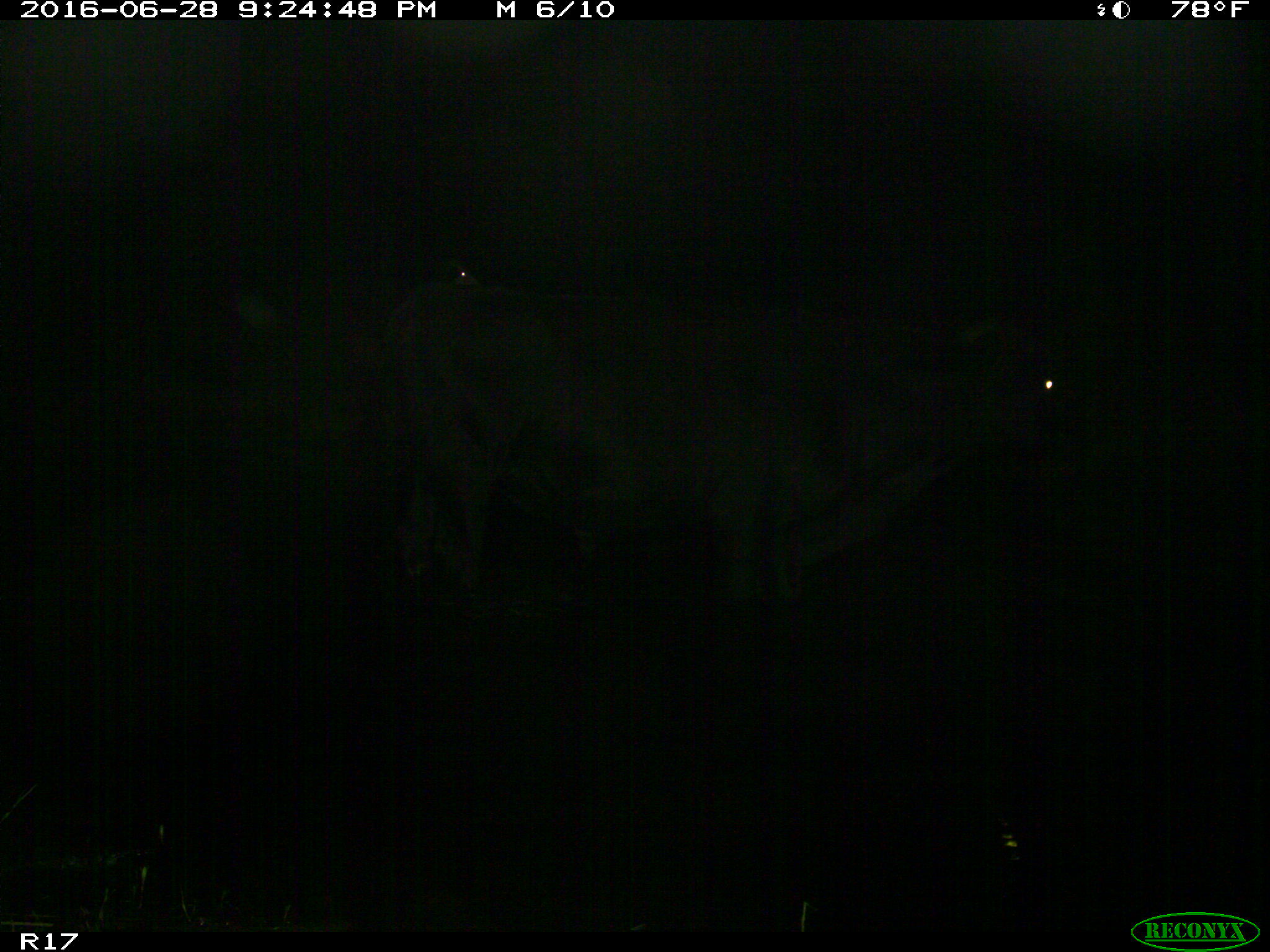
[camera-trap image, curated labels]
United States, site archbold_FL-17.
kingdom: Animalia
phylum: Chordata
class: Mammalia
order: Artiodactyla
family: Bovidae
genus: Bos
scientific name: Bos taurus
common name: domestic cow